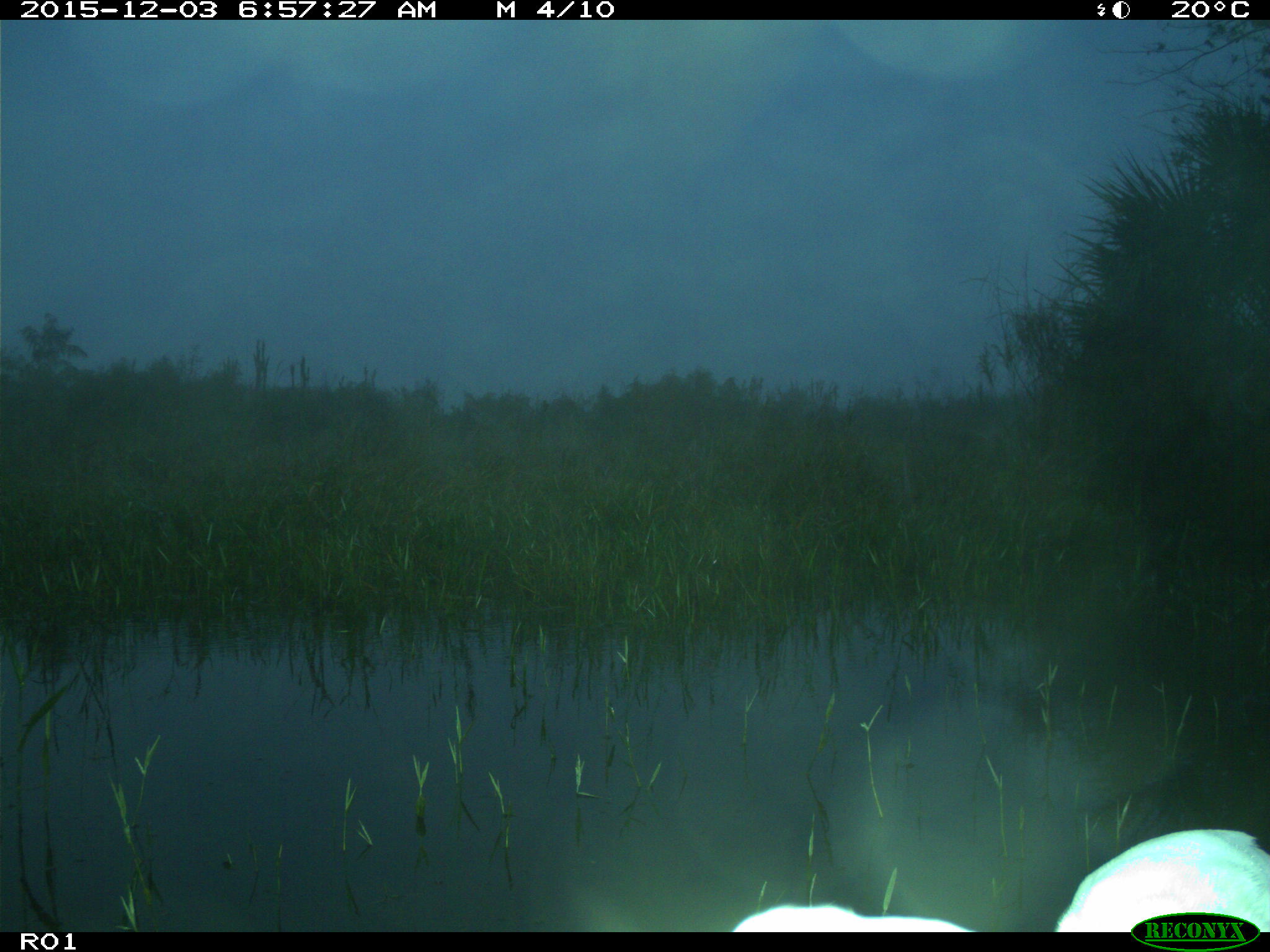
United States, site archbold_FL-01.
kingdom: Animalia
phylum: Chordata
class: Aves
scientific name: Aves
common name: birds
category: unidentified bird